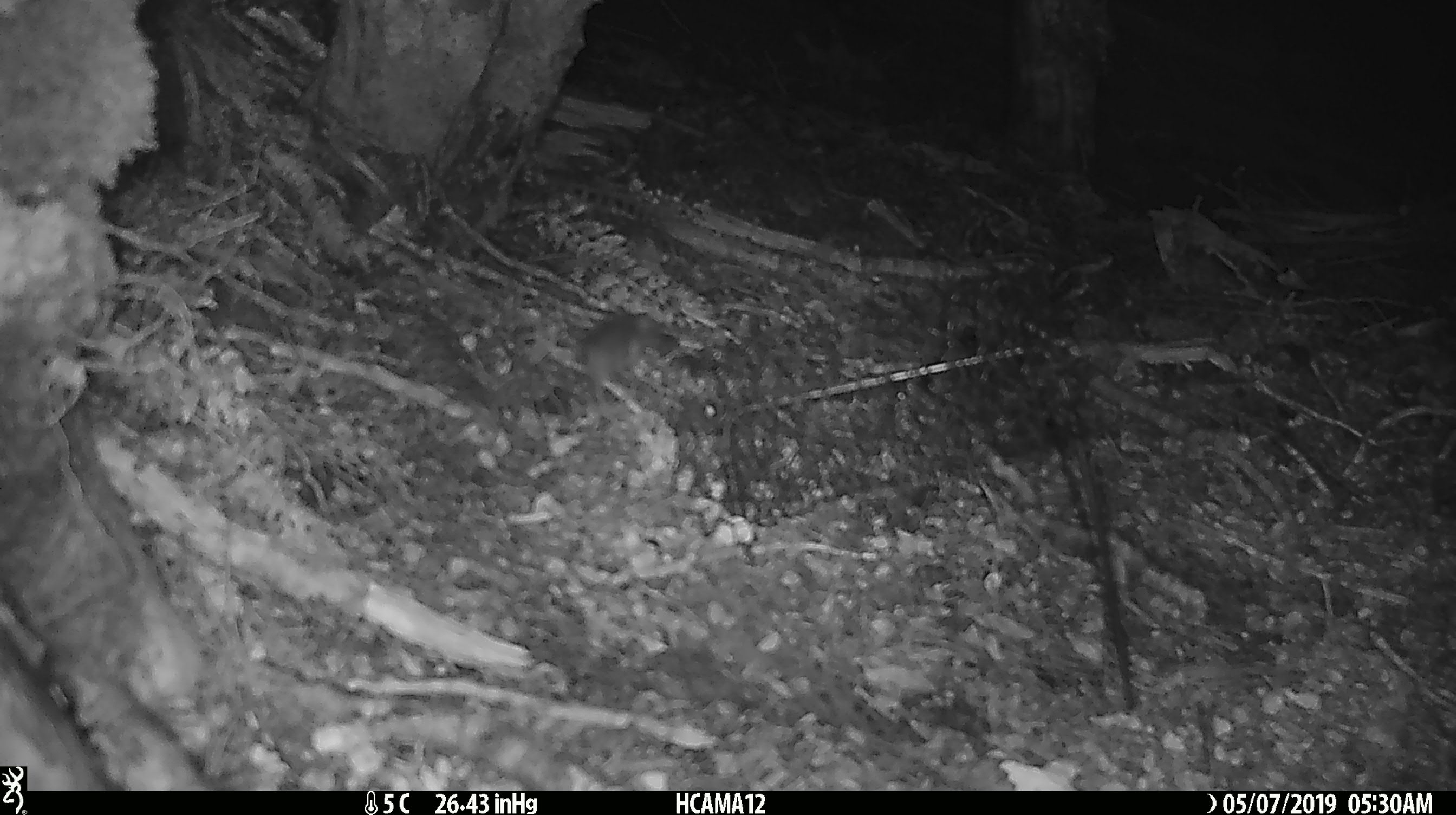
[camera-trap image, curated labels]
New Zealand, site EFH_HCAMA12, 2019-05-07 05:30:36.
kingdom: Animalia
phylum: Chordata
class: Mammalia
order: Rodentia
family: Muridae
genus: Mus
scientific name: Mus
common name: mouse